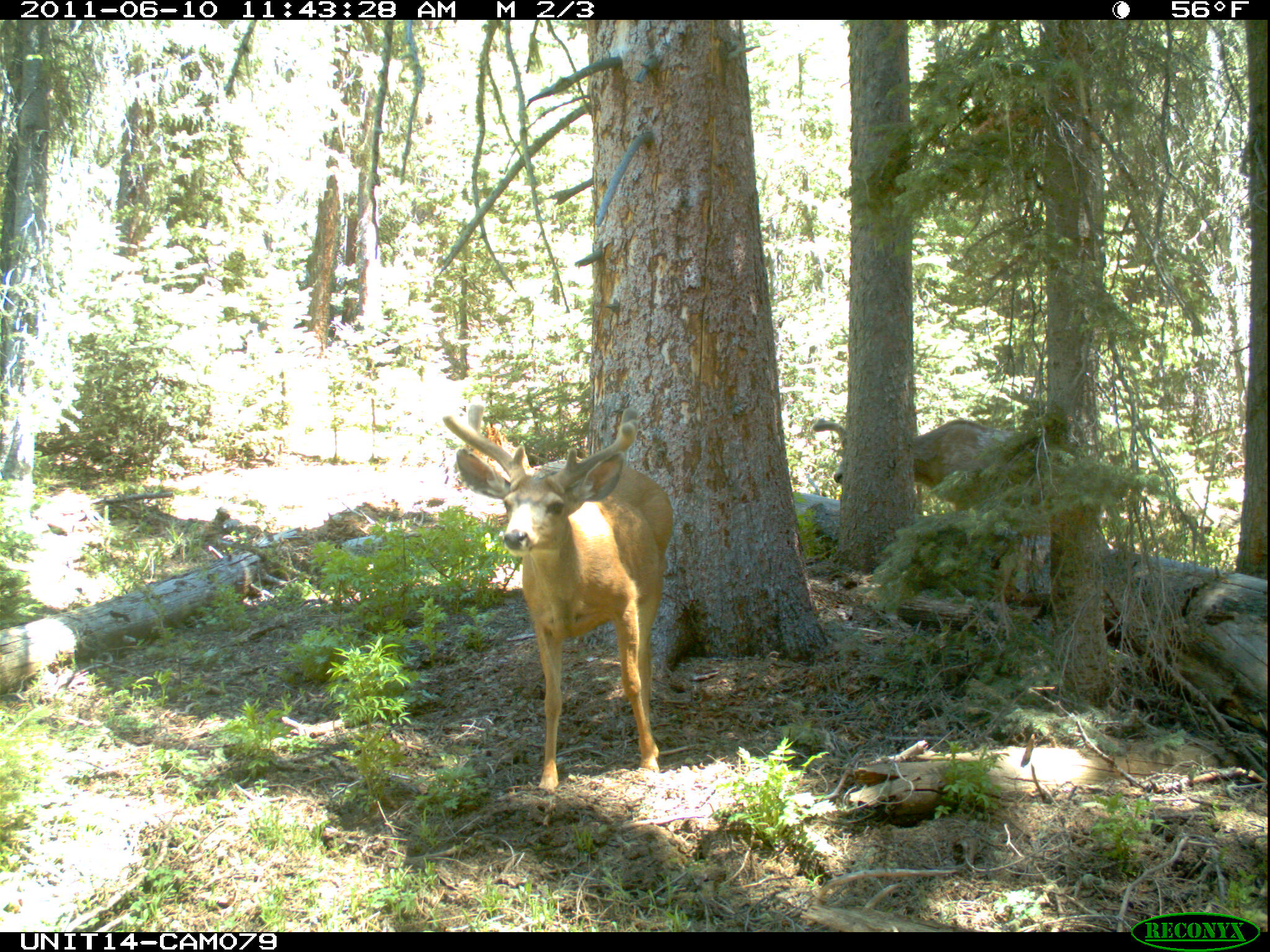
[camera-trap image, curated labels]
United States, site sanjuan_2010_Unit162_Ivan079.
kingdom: Animalia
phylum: Chordata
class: Mammalia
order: Artiodactyla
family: Cervidae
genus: Odocoileus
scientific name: Odocoileus hemionus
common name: mule deer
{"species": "Odocoileus hemionus (mule deer)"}